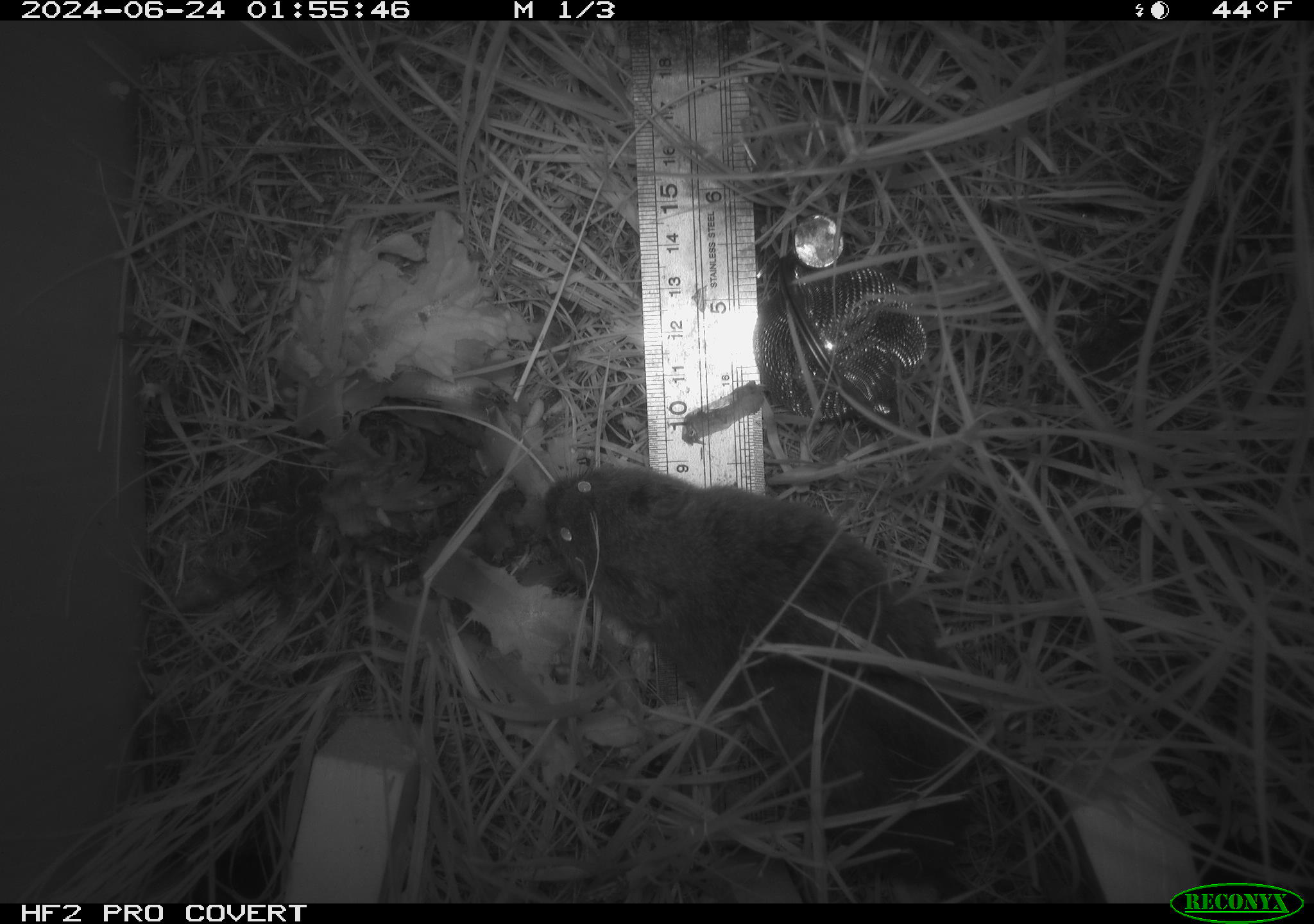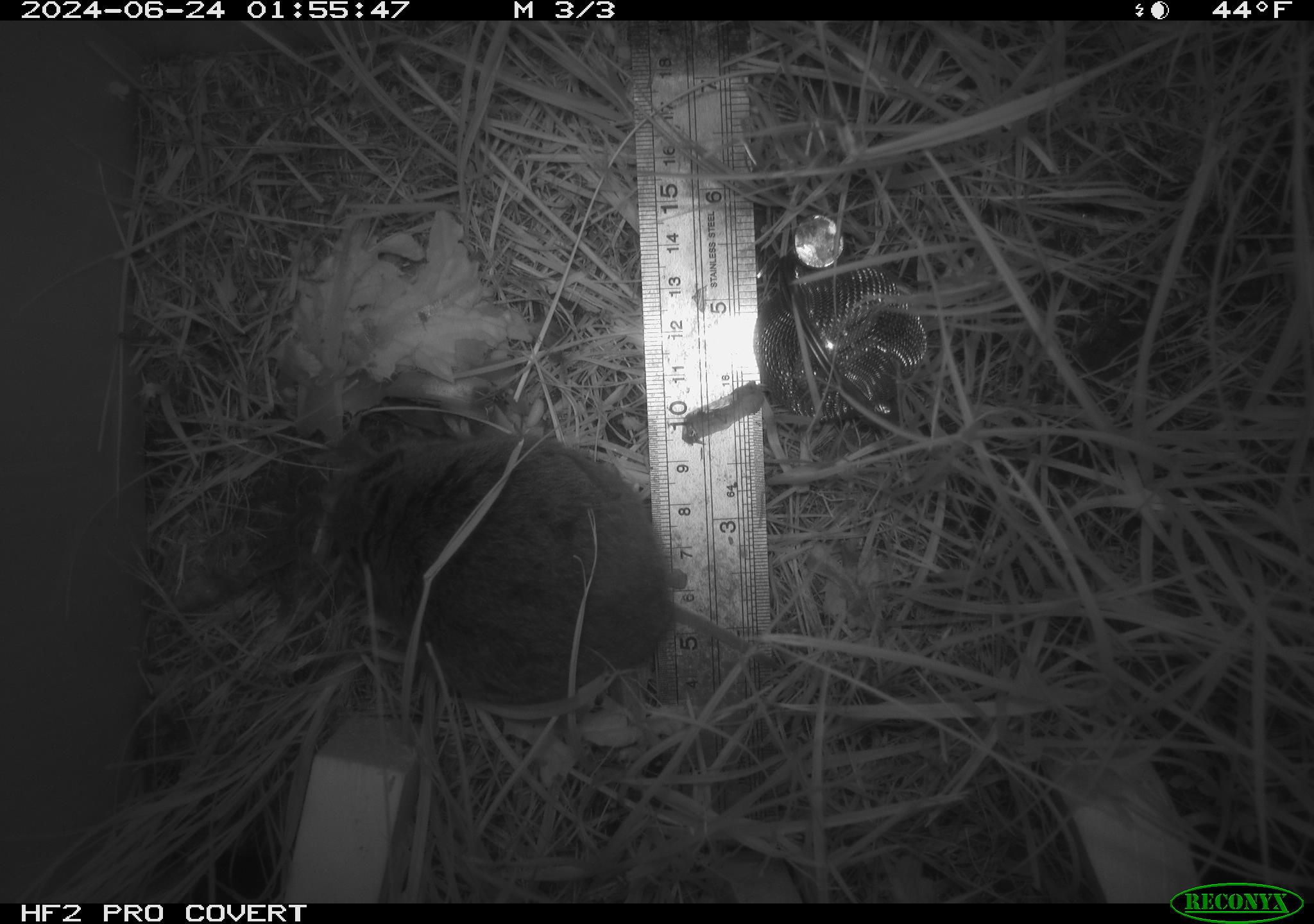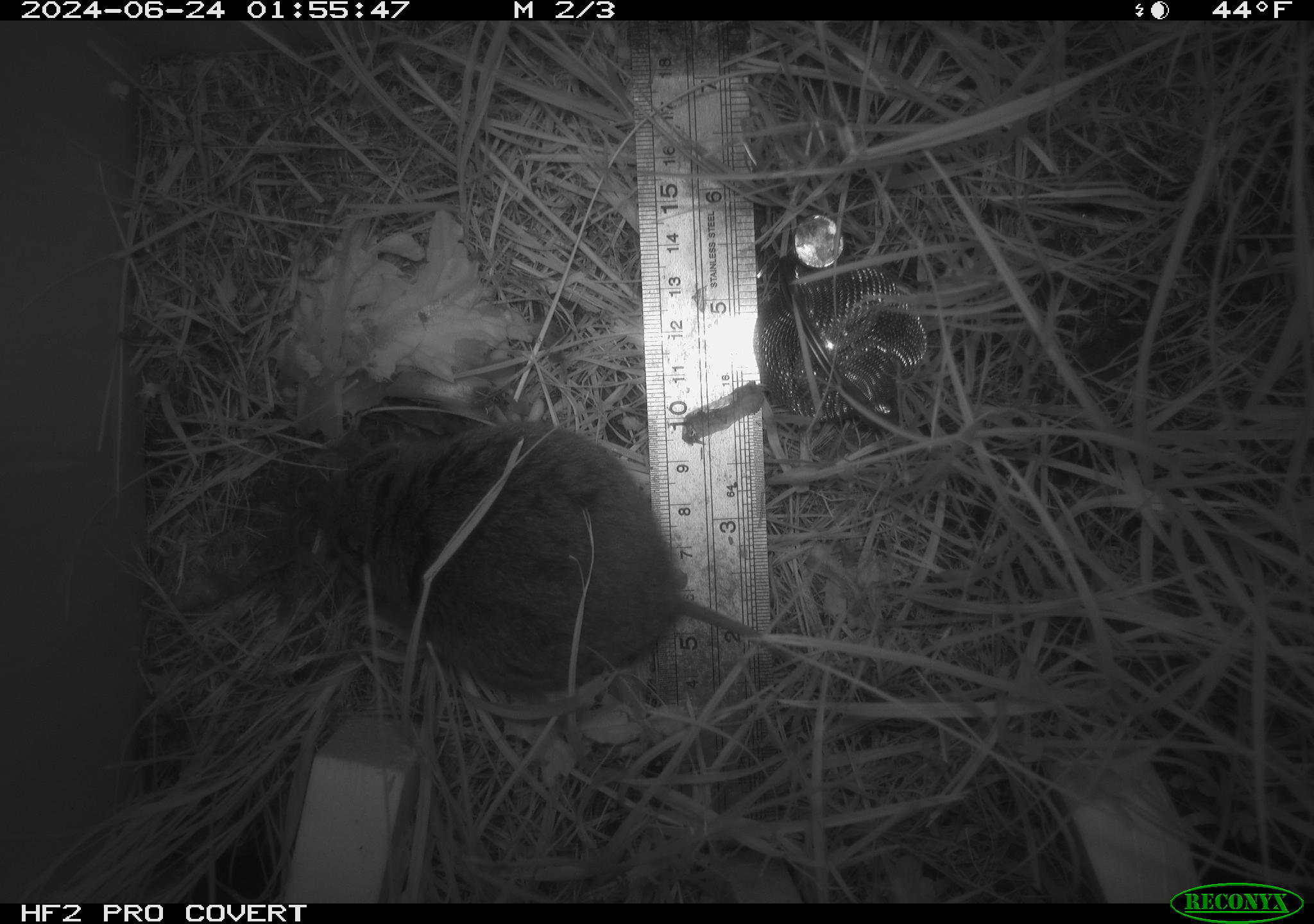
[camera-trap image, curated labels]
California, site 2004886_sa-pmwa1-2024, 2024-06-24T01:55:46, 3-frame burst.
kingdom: Animalia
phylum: Chordata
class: Mammalia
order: Rodentia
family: Cricetidae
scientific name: Arvicolinae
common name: voles, lemmings, and muskrats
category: arvicolinae subfamily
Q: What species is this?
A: Arvicolinae subfamily (voles, lemmings, and muskrats) (Arvicolinae).